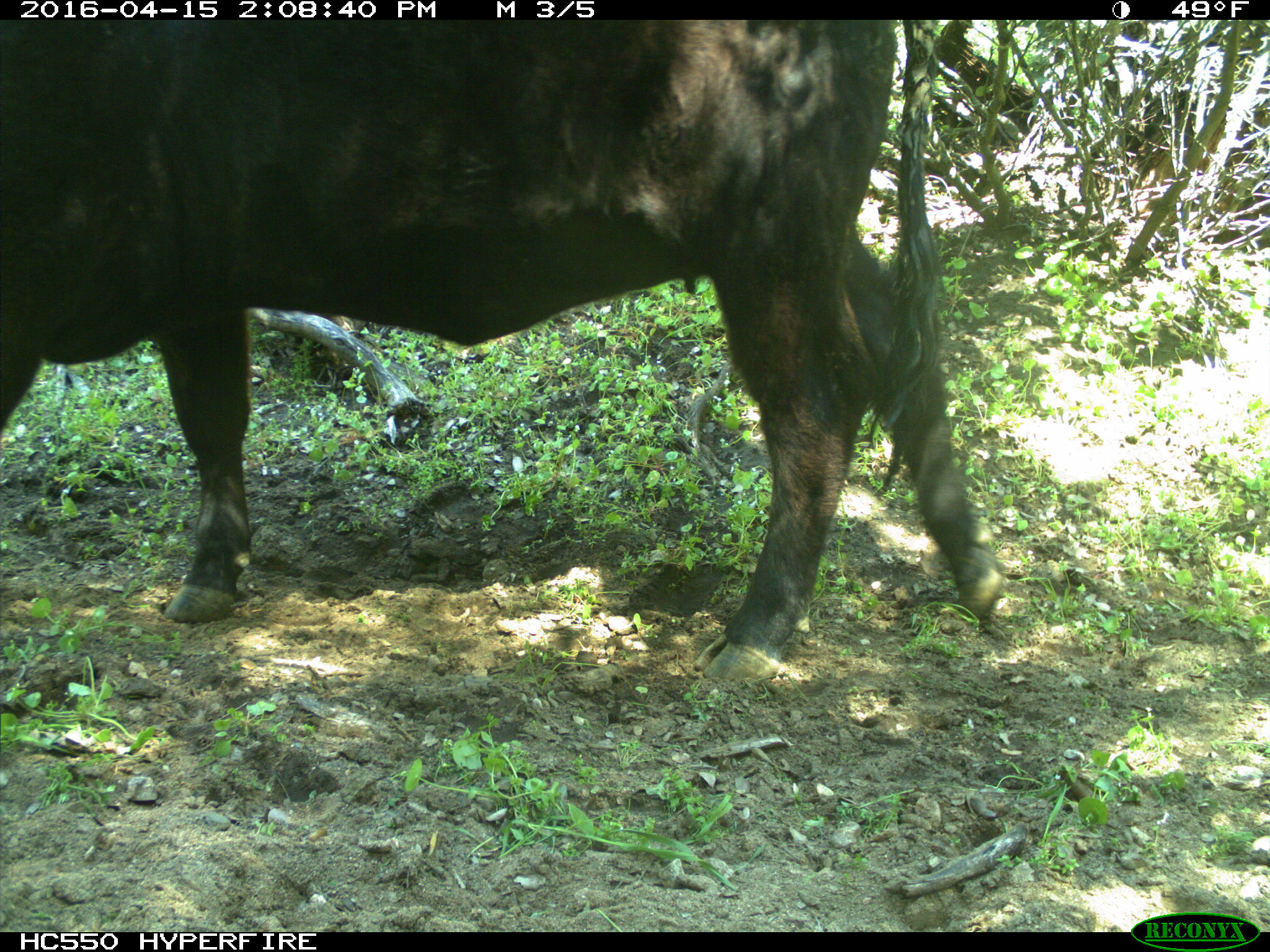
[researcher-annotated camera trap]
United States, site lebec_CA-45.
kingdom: Animalia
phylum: Chordata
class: Mammalia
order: Artiodactyla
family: Bovidae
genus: Bos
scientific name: Bos taurus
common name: domestic cow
Bos taurus (domestic cow).